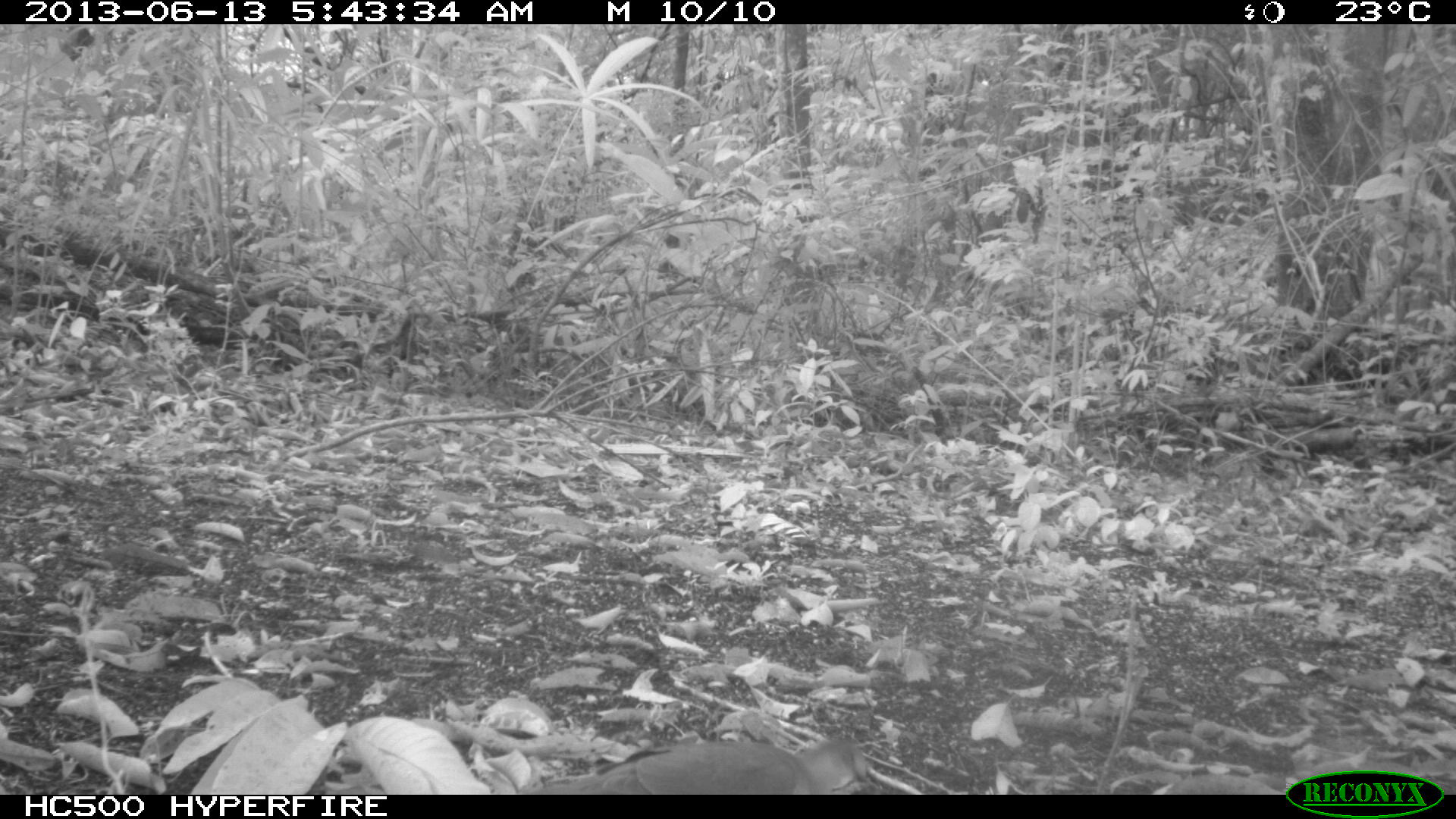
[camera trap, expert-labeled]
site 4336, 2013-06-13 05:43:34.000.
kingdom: Animalia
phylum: Chordata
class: Aves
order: Columbiformes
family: Columbidae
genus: Leptotila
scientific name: Leptotila plumbeiceps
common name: gray-headed dove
Leptotila plumbeiceps (gray-headed dove), count 1.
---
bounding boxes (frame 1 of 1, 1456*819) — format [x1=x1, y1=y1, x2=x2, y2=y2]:
leptotila plumbeiceps: [x1=534, y1=731, x2=873, y2=792]